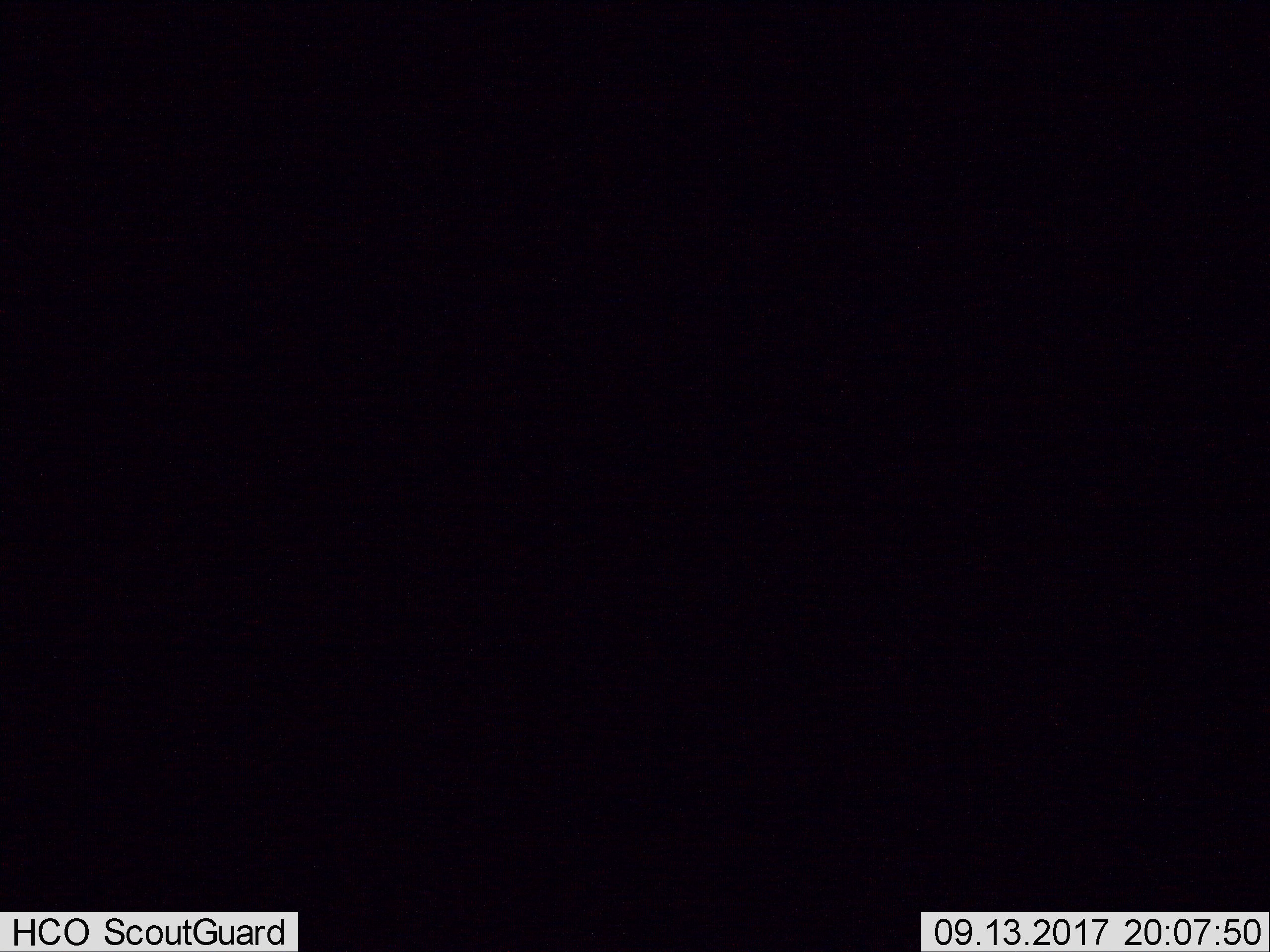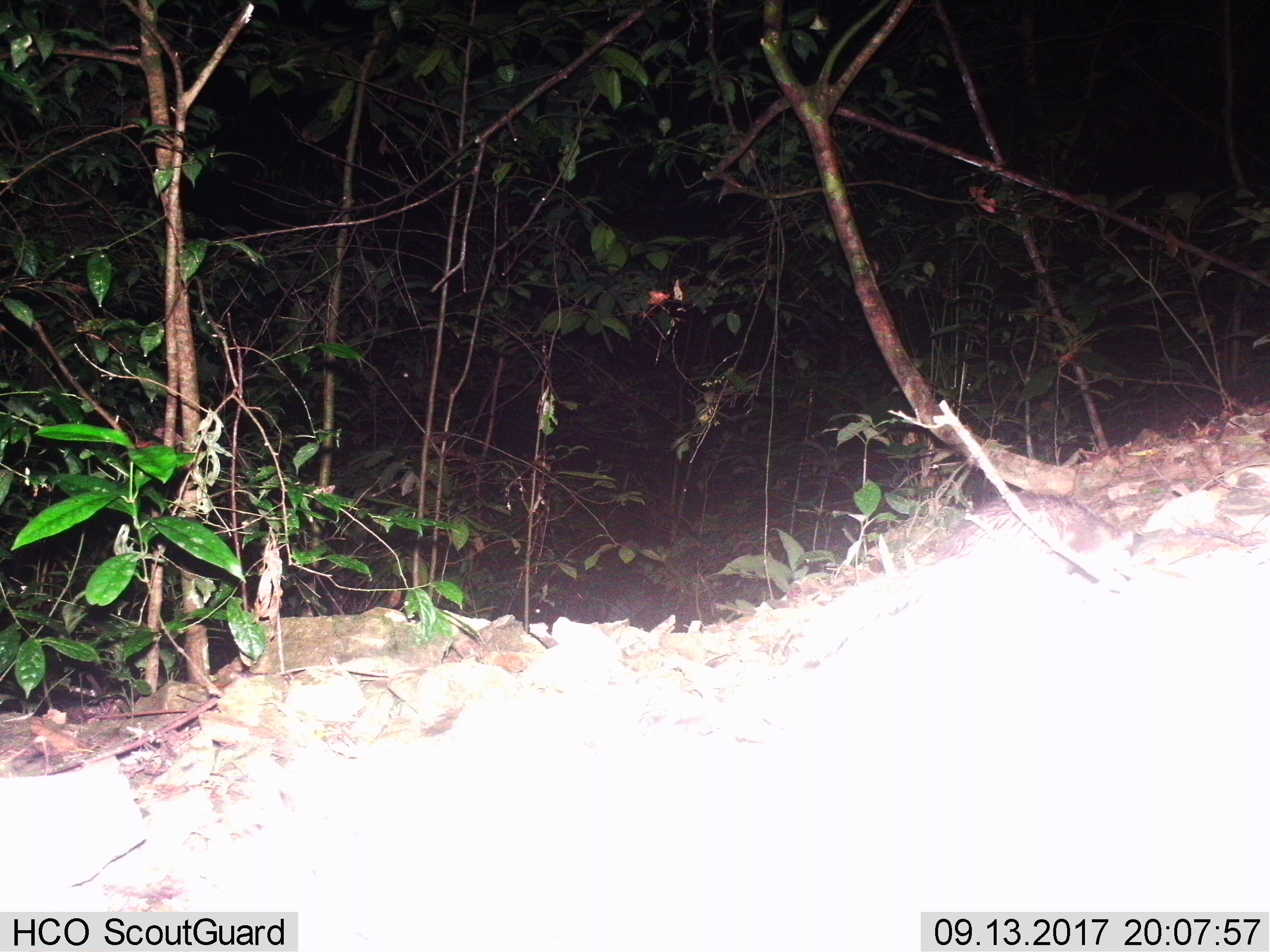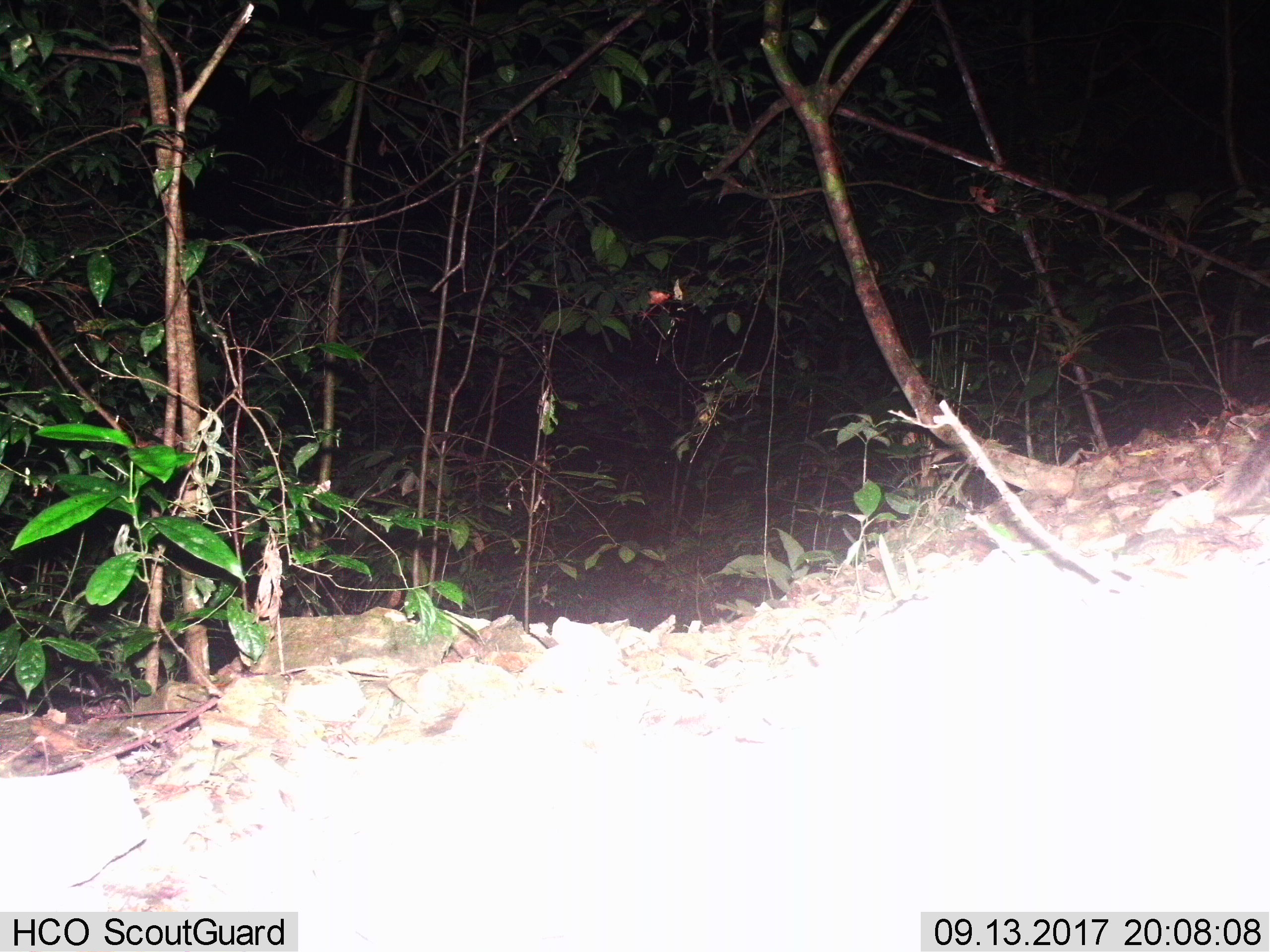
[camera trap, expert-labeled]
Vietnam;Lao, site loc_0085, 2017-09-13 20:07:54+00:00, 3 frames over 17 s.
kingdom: Animalia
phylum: Chordata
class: Mammalia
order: Carnivora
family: Mustelidae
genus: Melogale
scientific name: Melogale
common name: ferret badger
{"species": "ferret badger (Melogale)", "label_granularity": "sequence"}